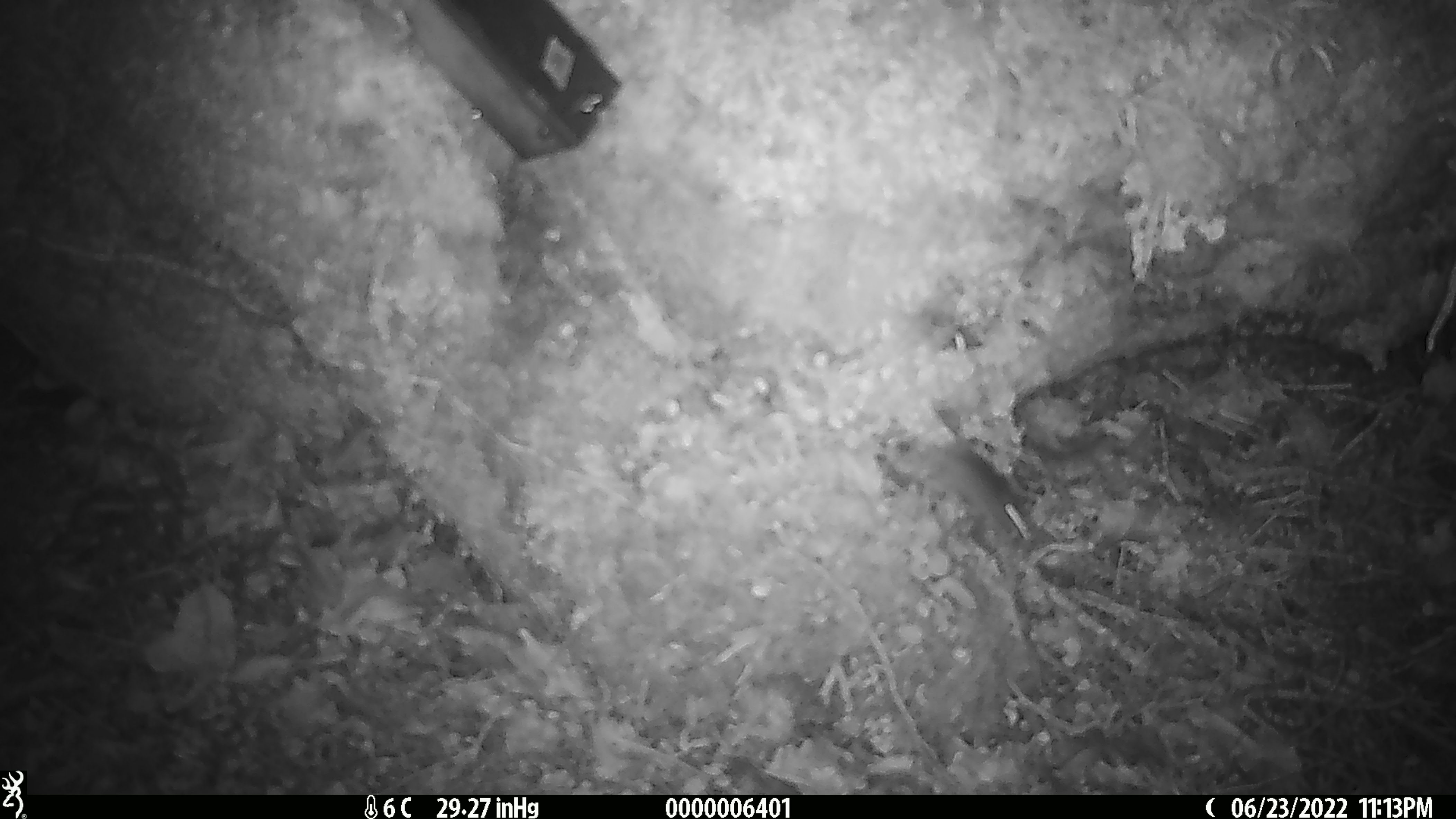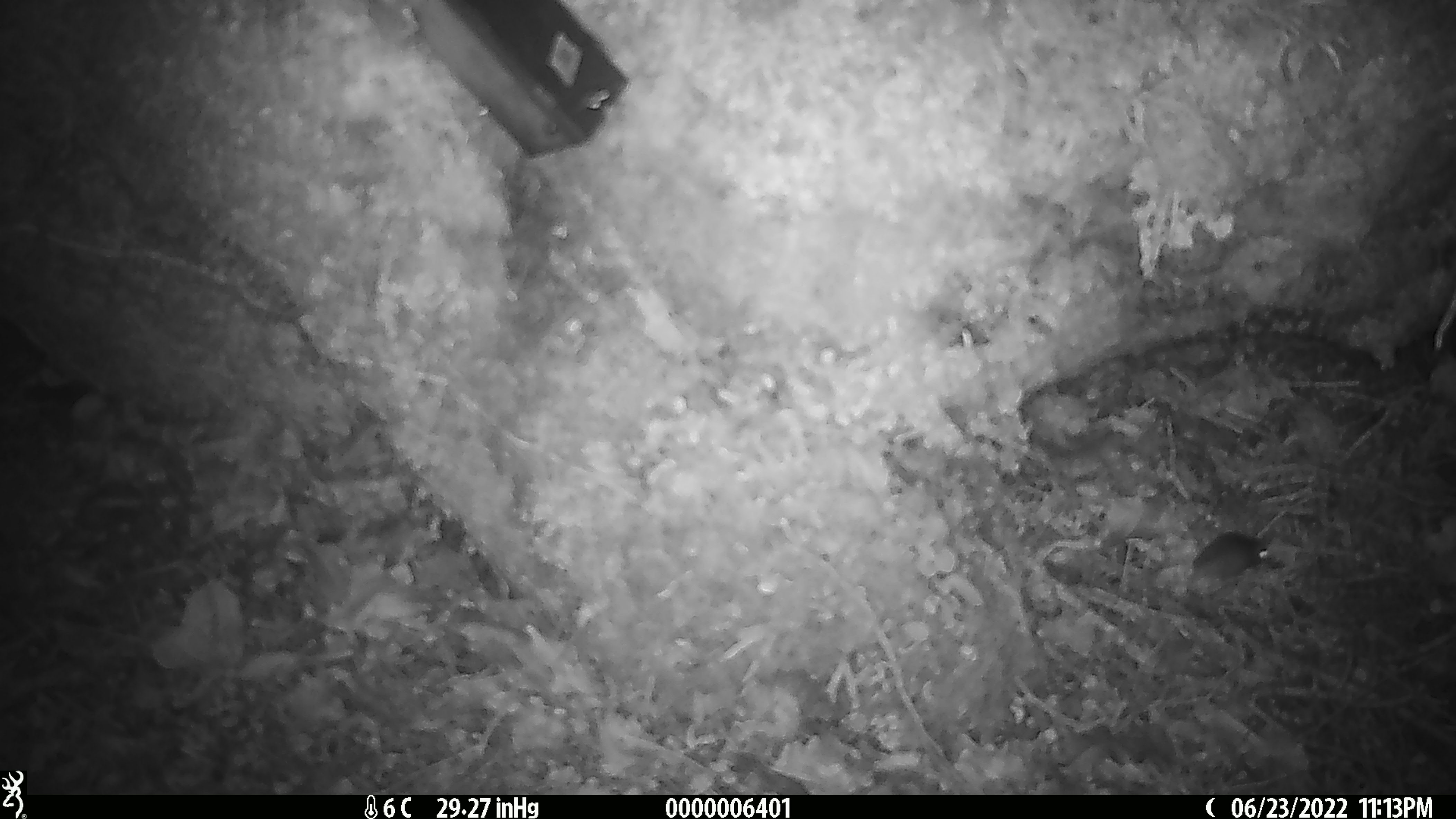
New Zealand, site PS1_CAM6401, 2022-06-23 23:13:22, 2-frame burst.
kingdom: Animalia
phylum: Chordata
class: Mammalia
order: Rodentia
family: Muridae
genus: Mus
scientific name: Mus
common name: mouse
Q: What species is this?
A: Mouse (Mus).